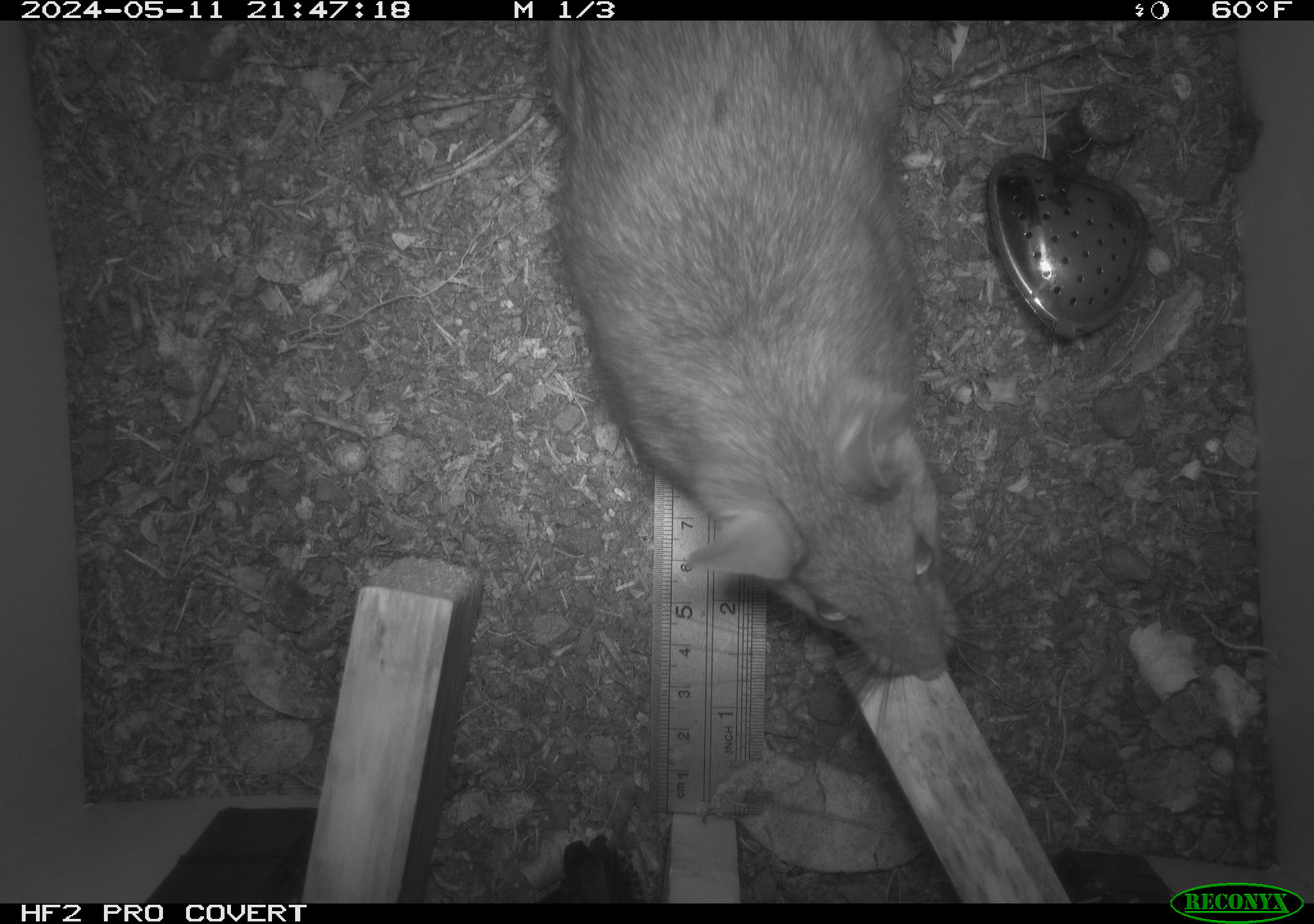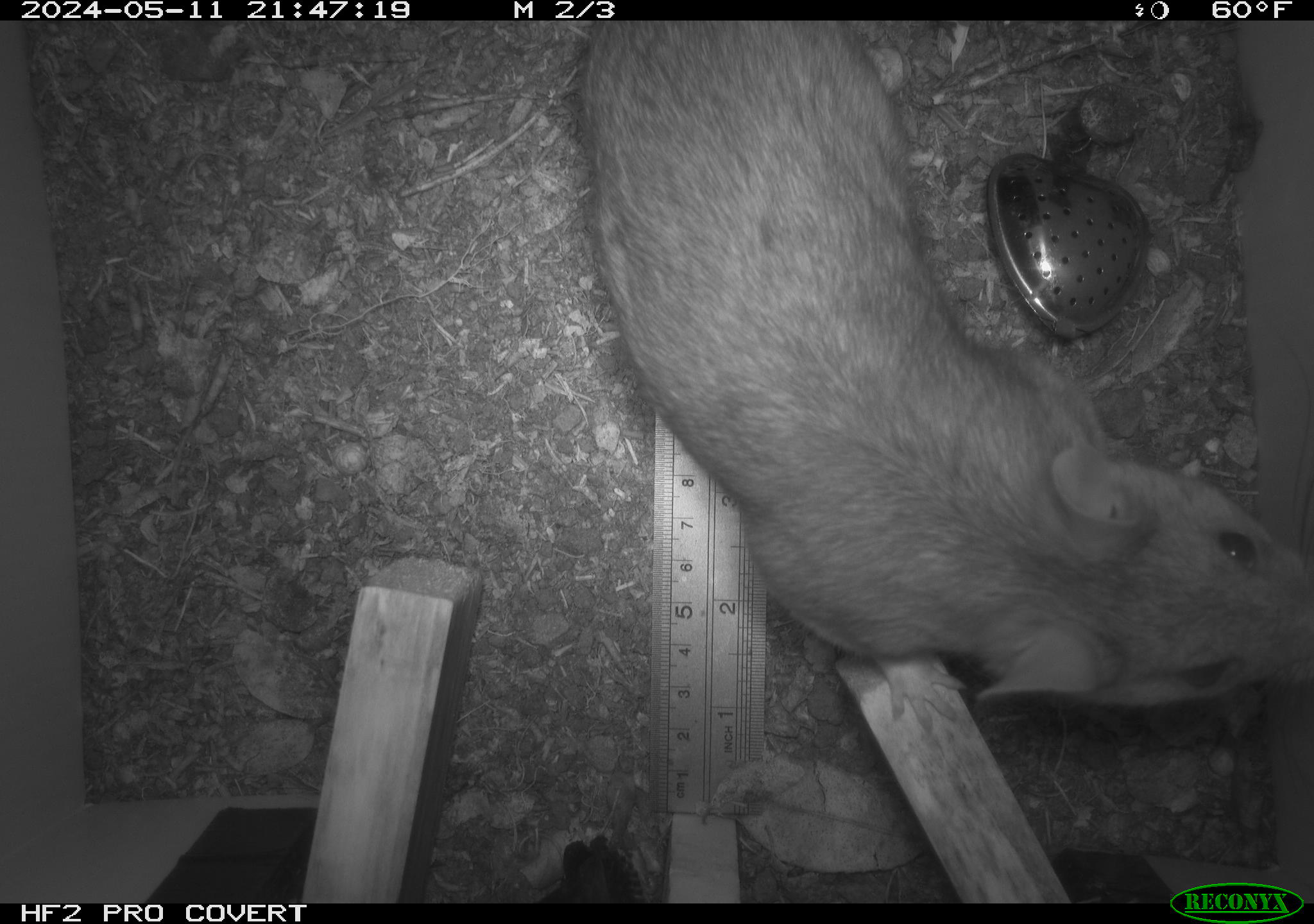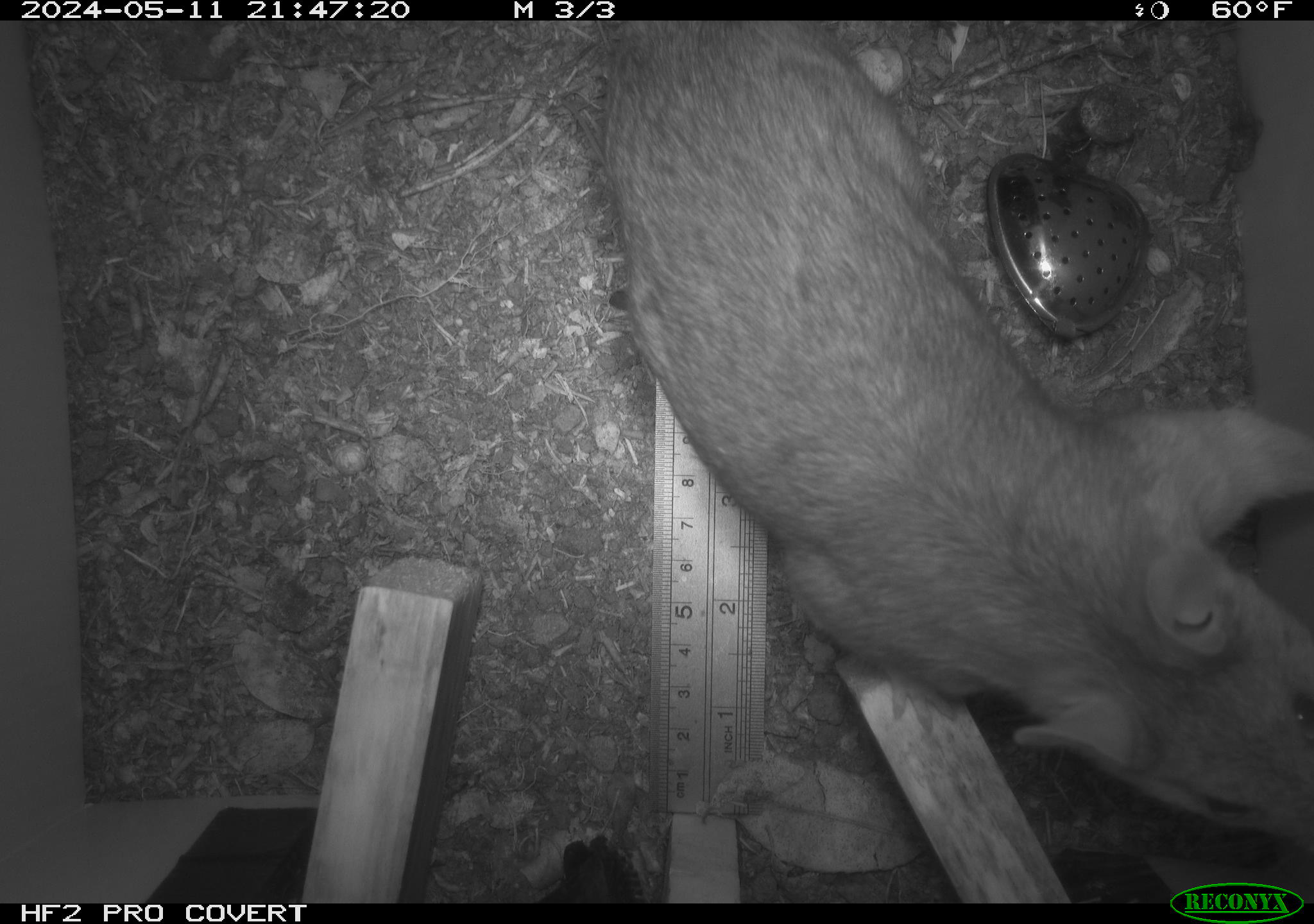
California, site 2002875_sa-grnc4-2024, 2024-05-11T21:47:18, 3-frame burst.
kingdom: Animalia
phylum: Chordata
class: Mammalia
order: Rodentia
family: Cricetidae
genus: Neotoma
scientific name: Neotoma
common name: pack rat or woodrat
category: neotoma species